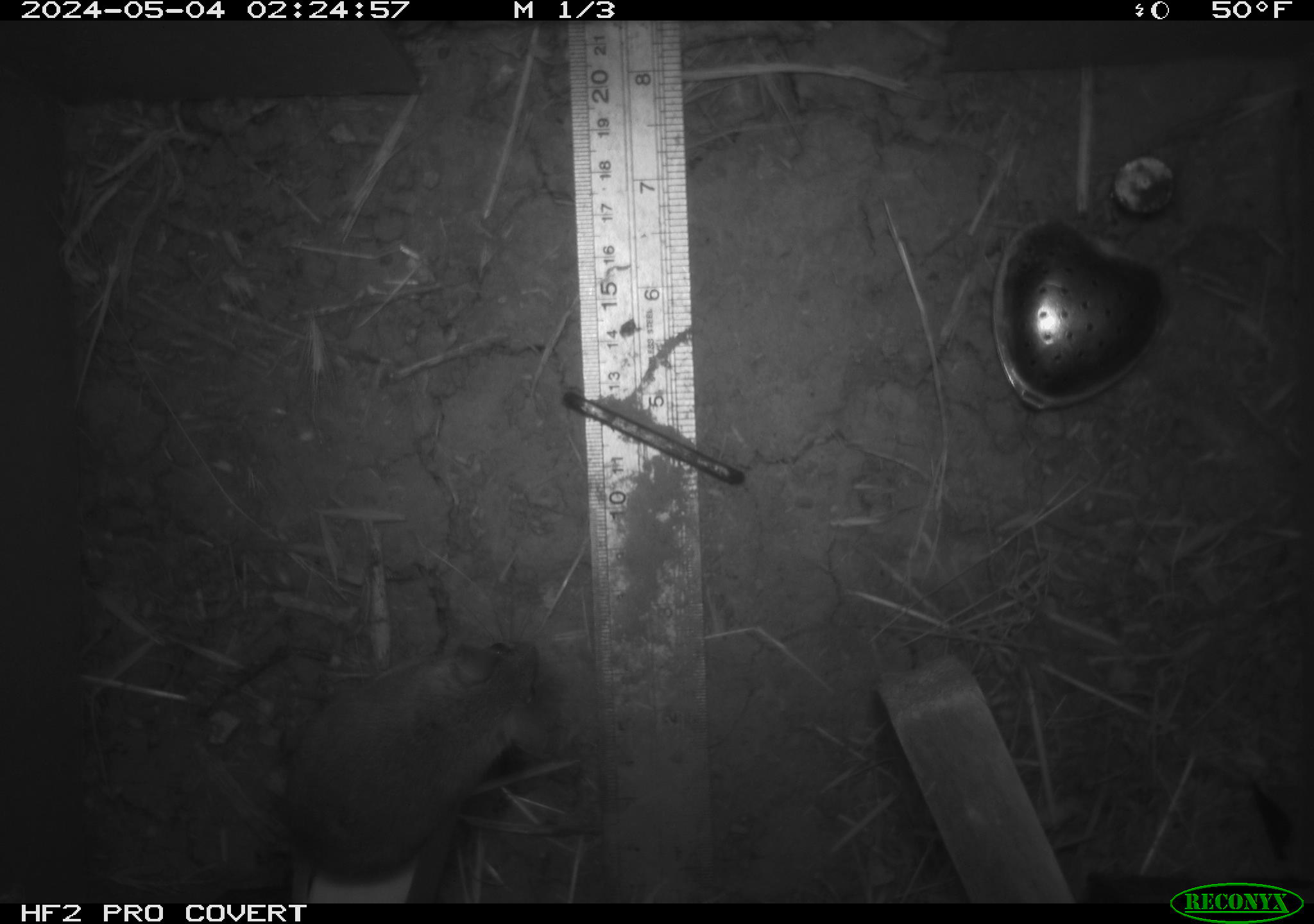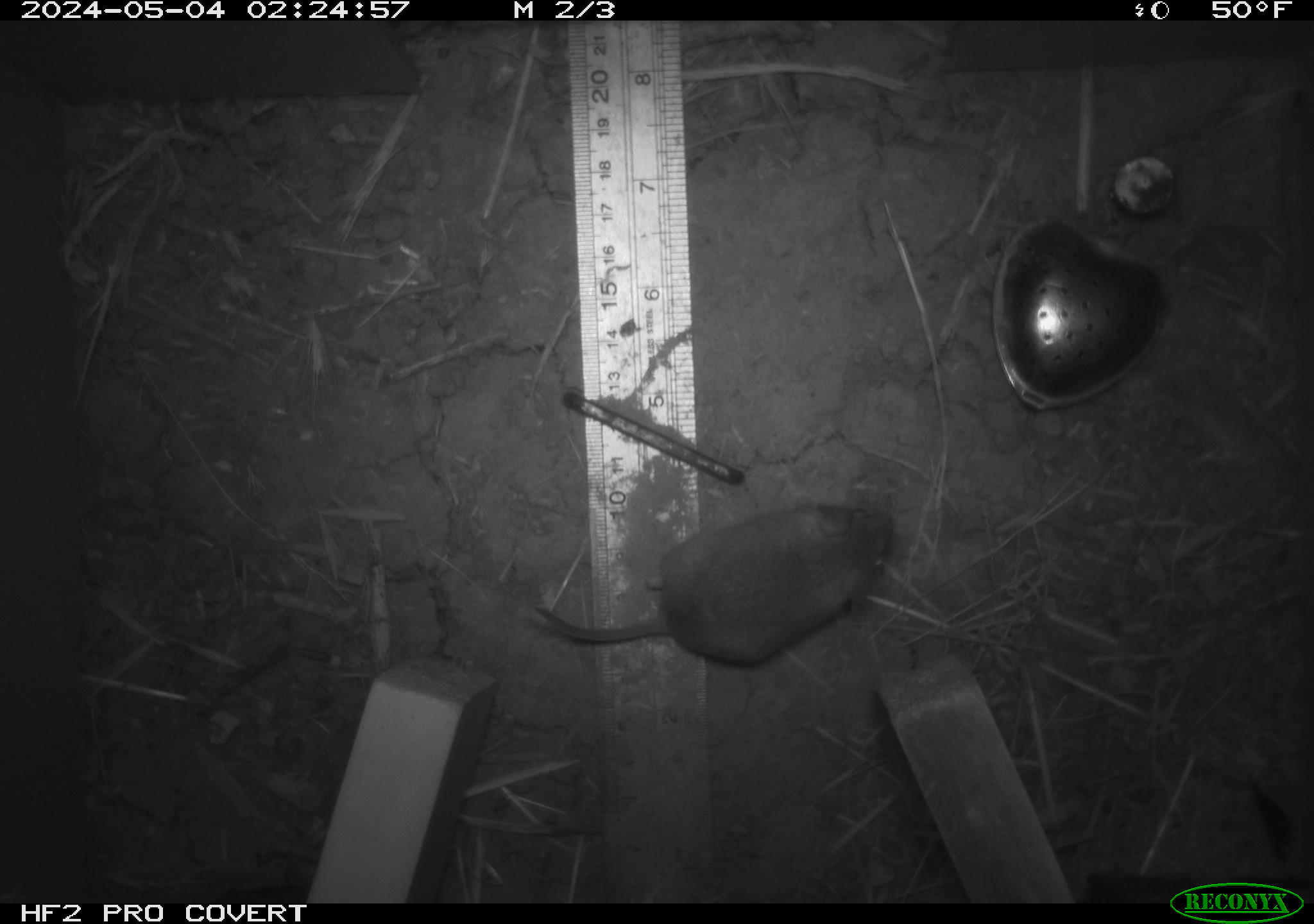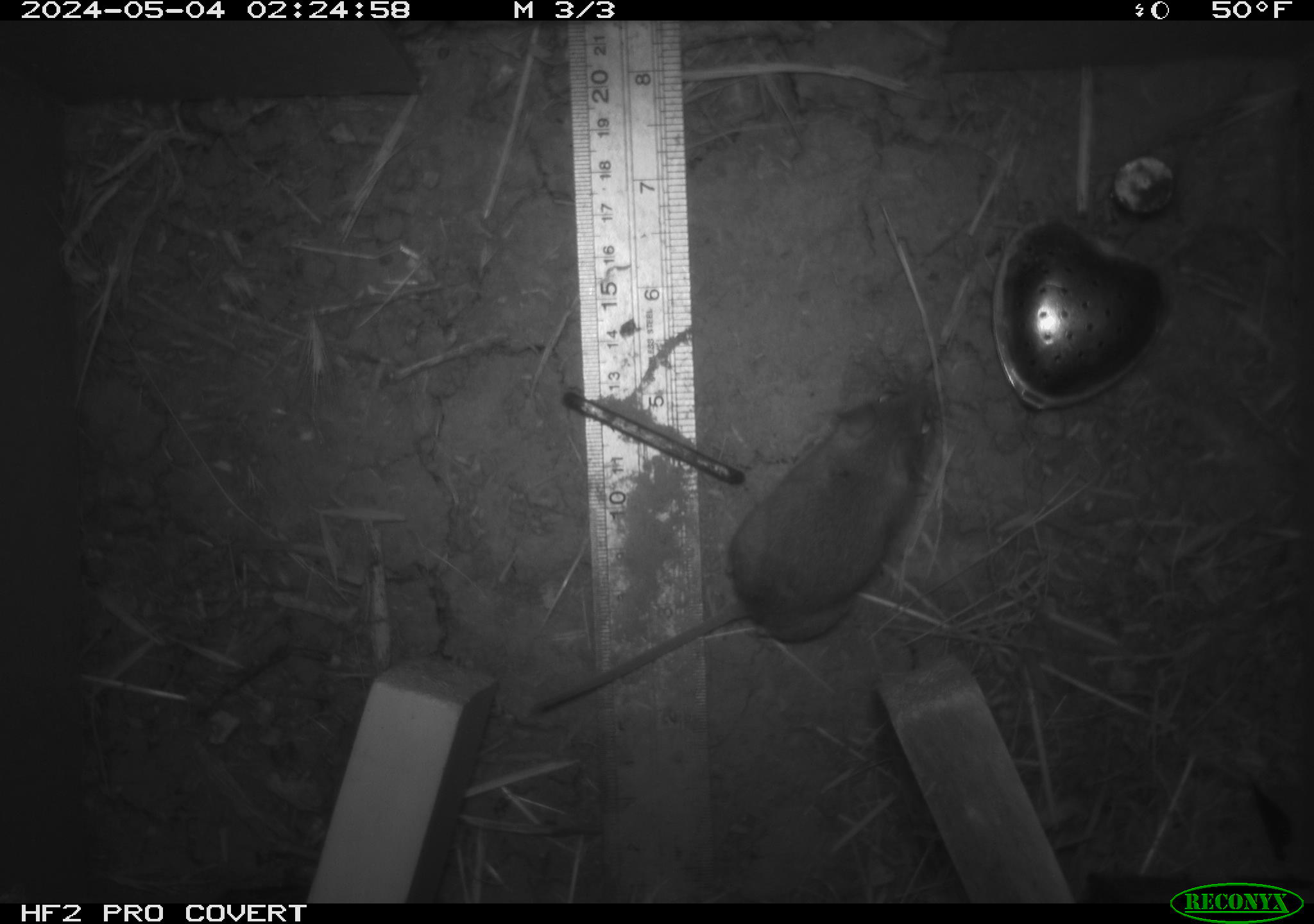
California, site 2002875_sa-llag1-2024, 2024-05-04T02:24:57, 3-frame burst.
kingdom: Animalia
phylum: Chordata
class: Mammalia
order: Rodentia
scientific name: Rodentia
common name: mouse species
Mouse species (Rodentia).